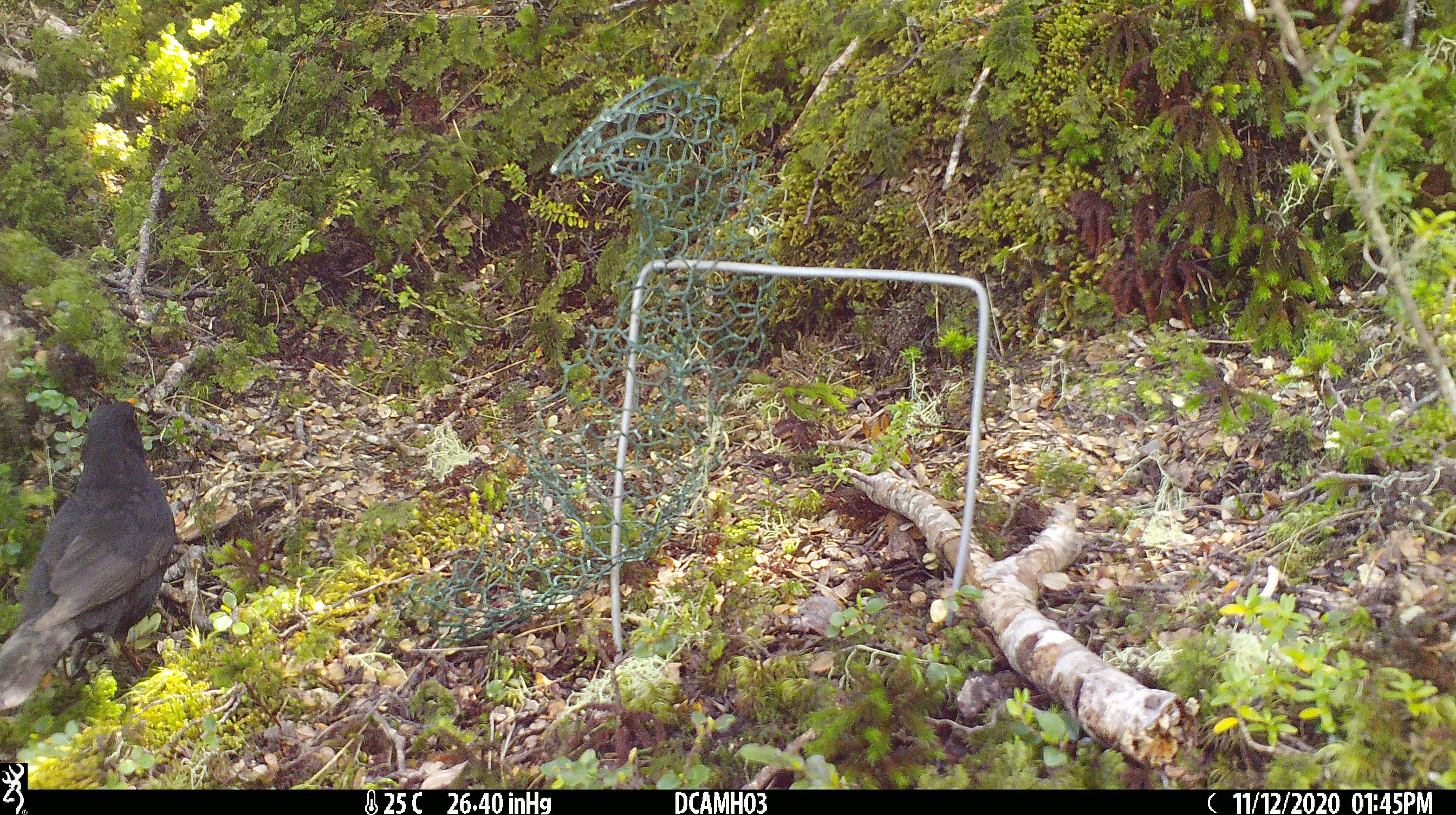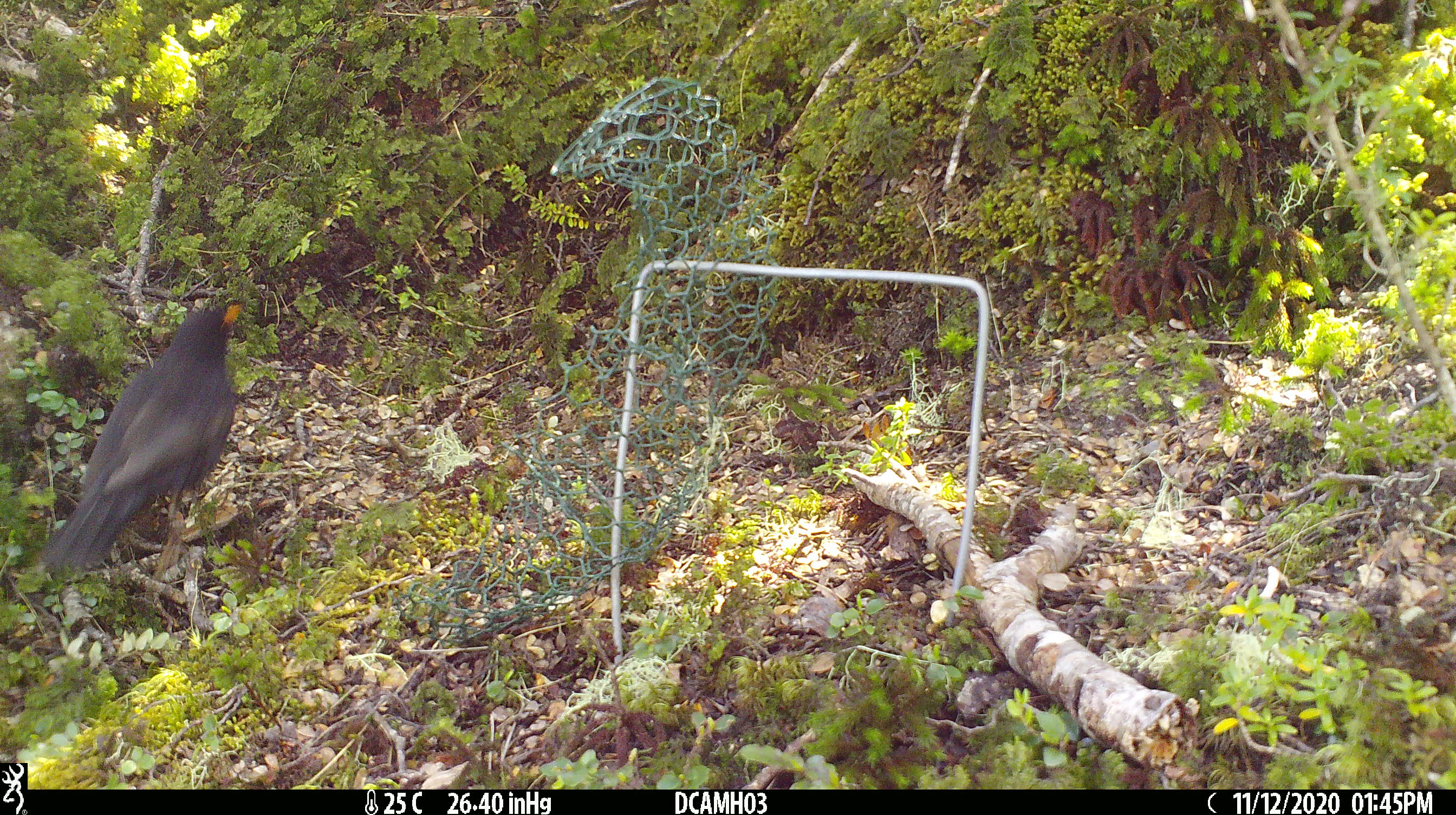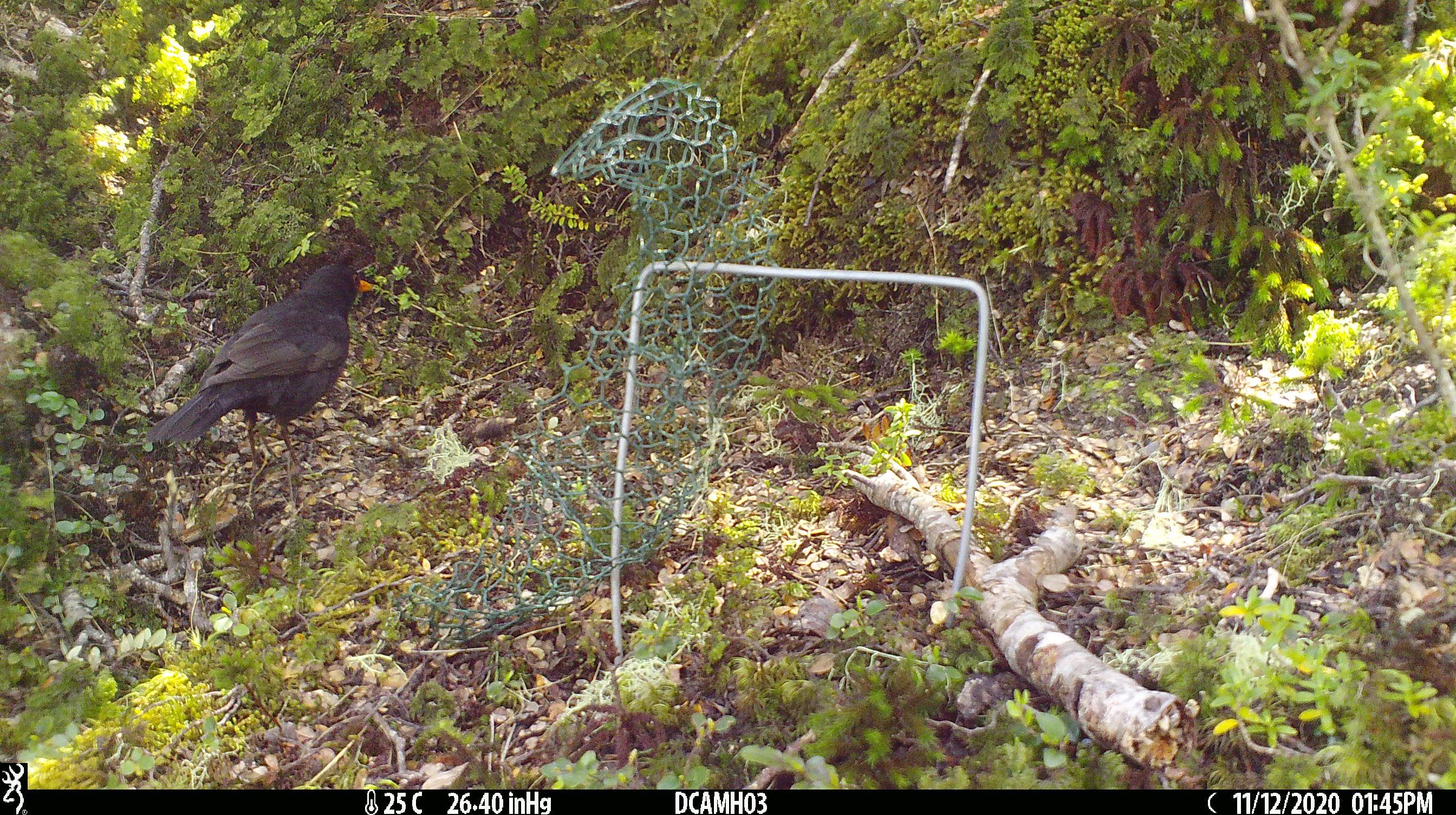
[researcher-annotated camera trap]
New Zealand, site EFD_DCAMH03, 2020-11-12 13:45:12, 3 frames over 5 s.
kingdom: Animalia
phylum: Chordata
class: Aves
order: Passeriformes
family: Turdidae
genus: Turdus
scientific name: Turdus merula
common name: eurasian blackbird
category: blackbird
Blackbird (eurasian blackbird) (Turdus merula).